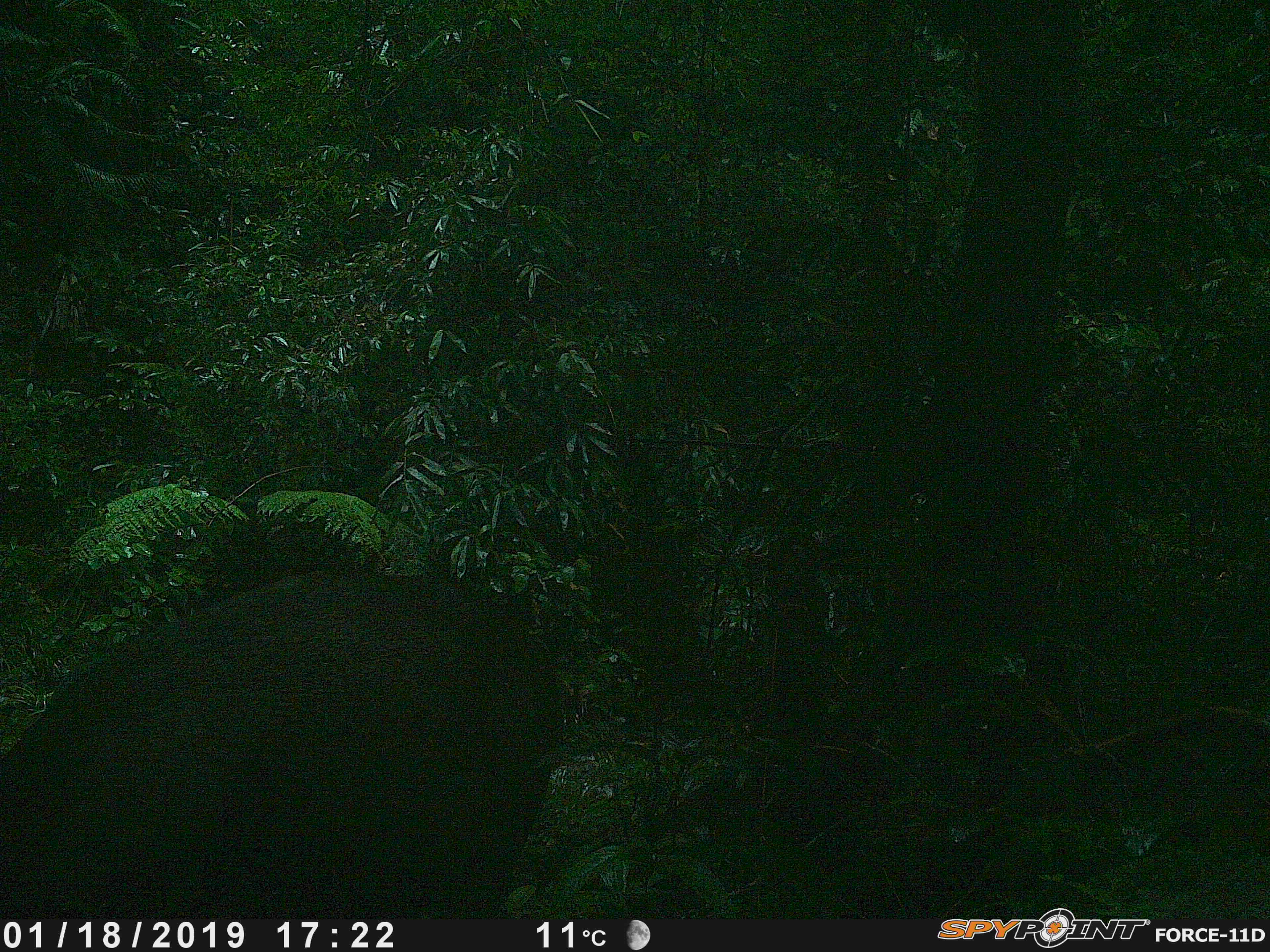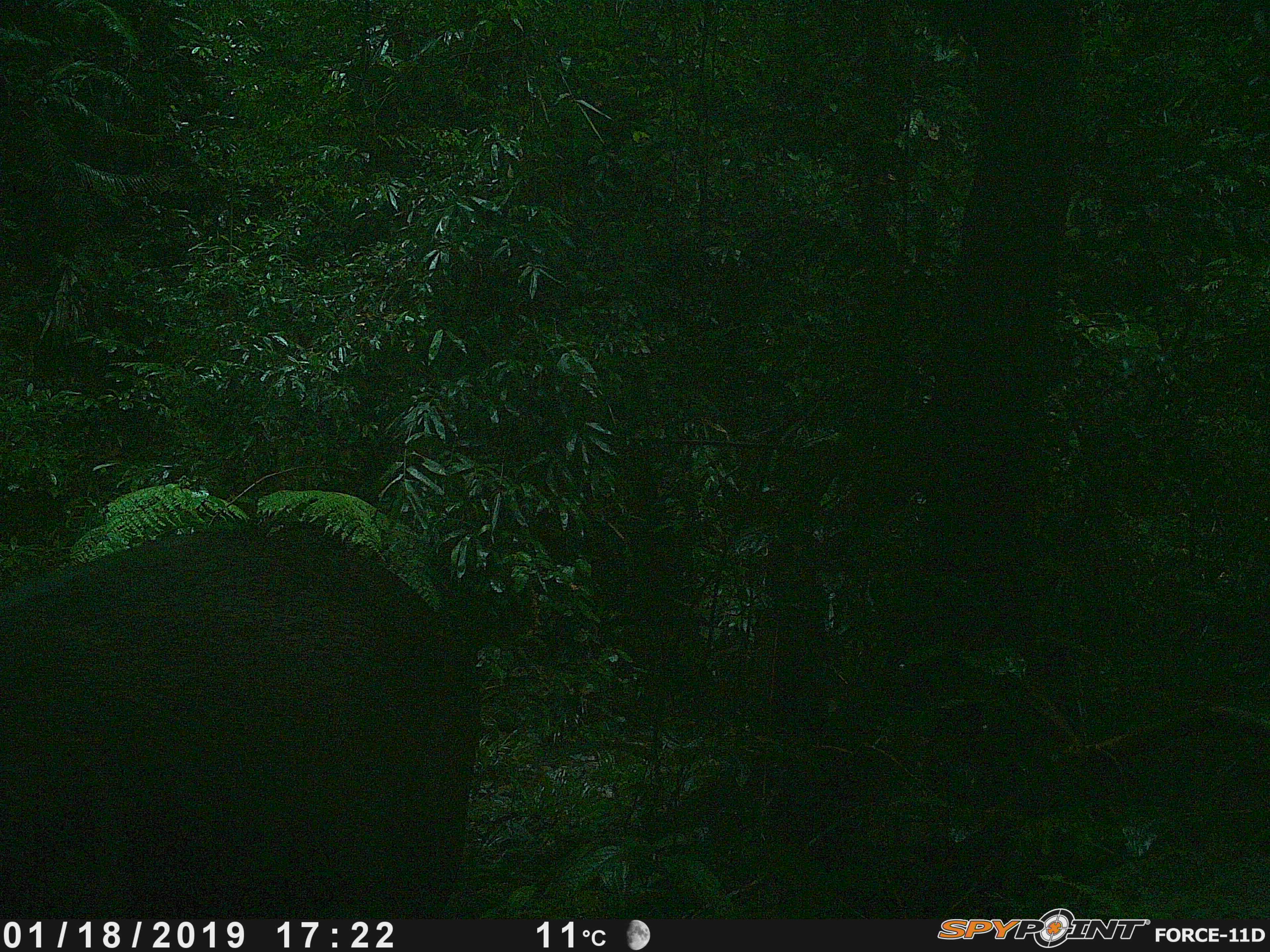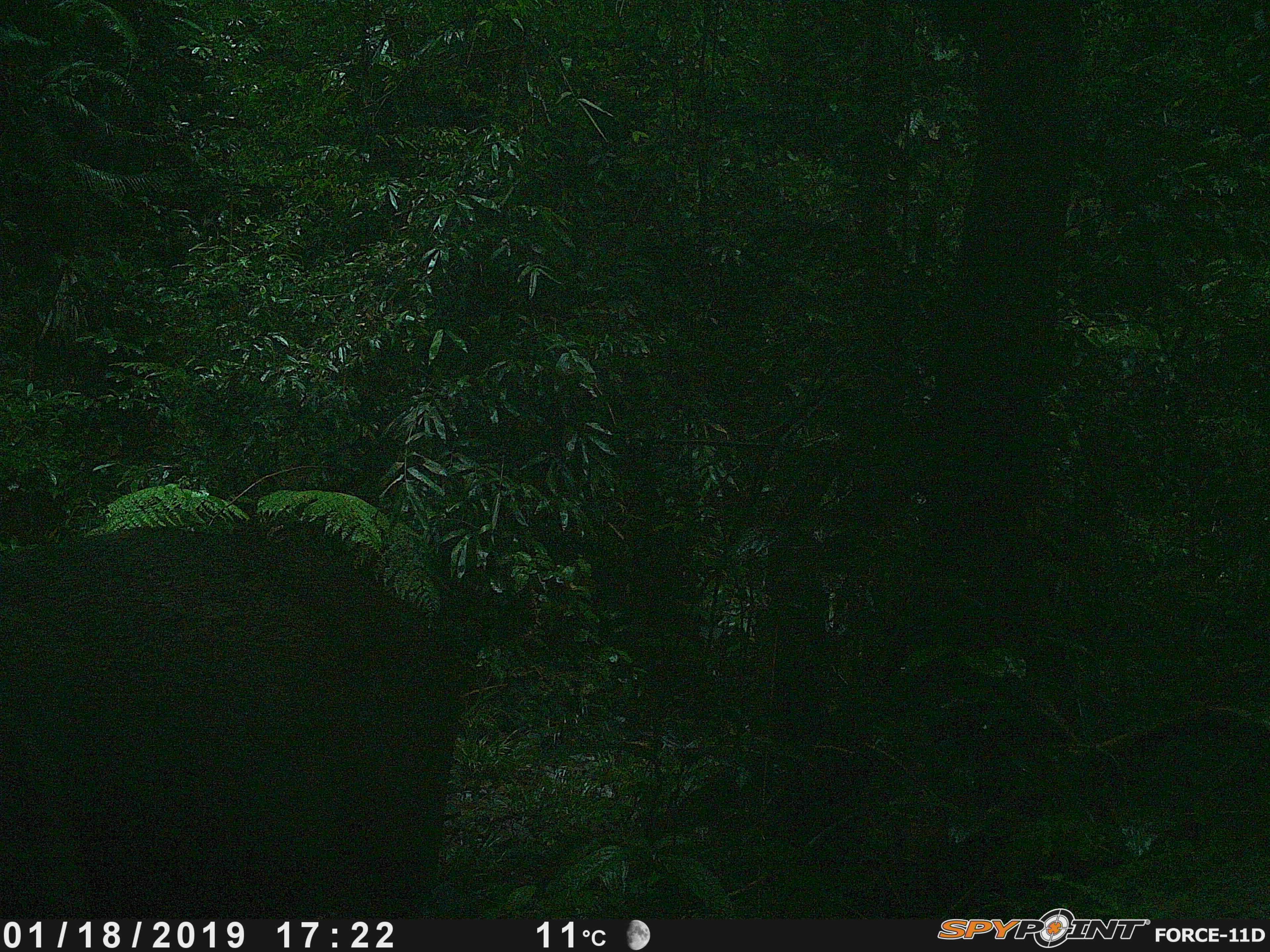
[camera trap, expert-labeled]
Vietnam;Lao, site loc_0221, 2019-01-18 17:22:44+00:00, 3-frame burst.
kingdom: Animalia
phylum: Chordata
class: Mammalia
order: Artiodactyla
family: Cervidae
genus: Rusa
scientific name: Rusa unicolor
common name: sambar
Sambar (Rusa unicolor). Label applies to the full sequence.